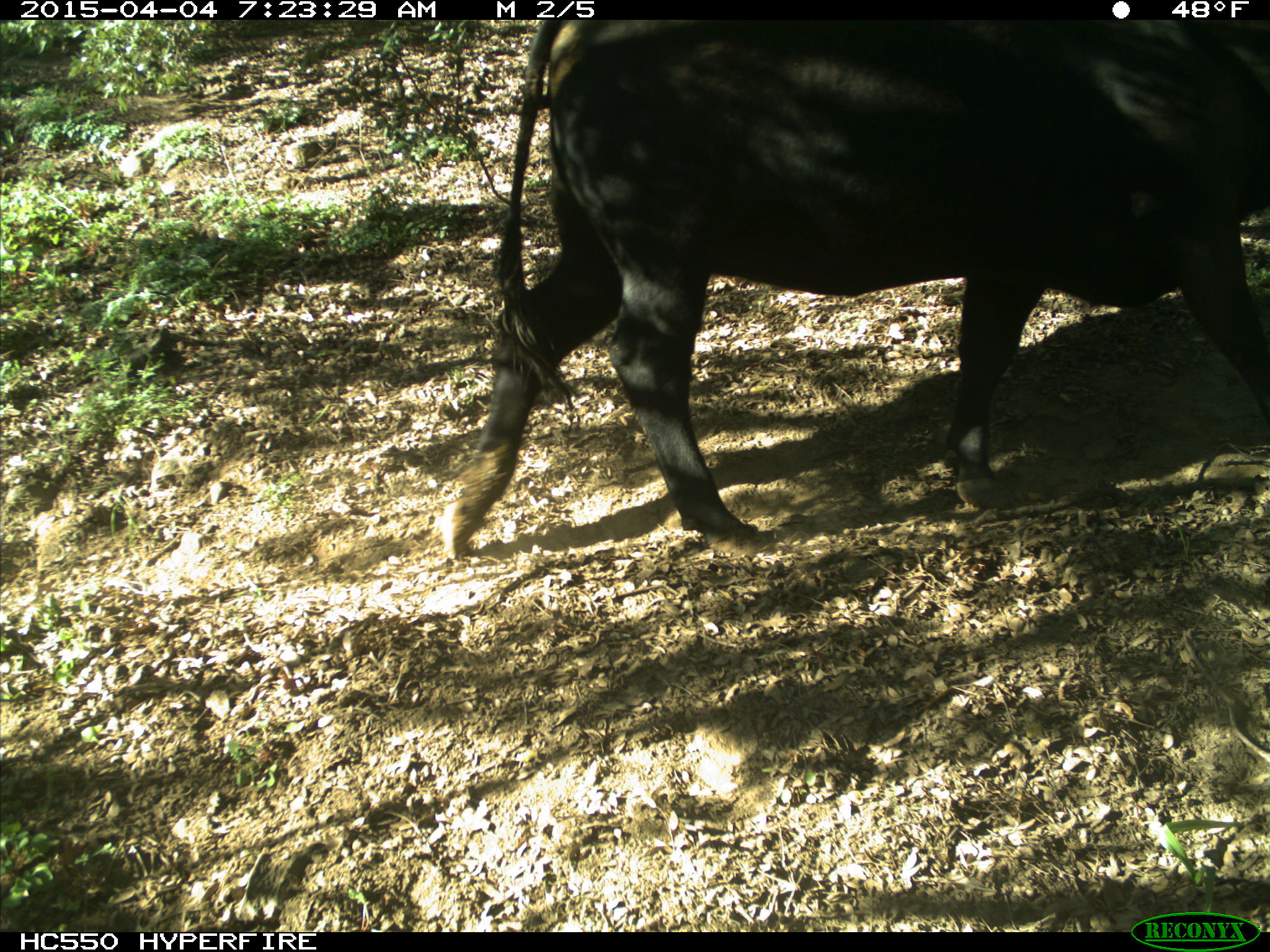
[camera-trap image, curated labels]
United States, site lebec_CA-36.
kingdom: Animalia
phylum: Chordata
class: Mammalia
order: Artiodactyla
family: Bovidae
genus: Bos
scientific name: Bos taurus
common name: domestic cow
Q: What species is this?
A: Bos taurus (domestic cow).